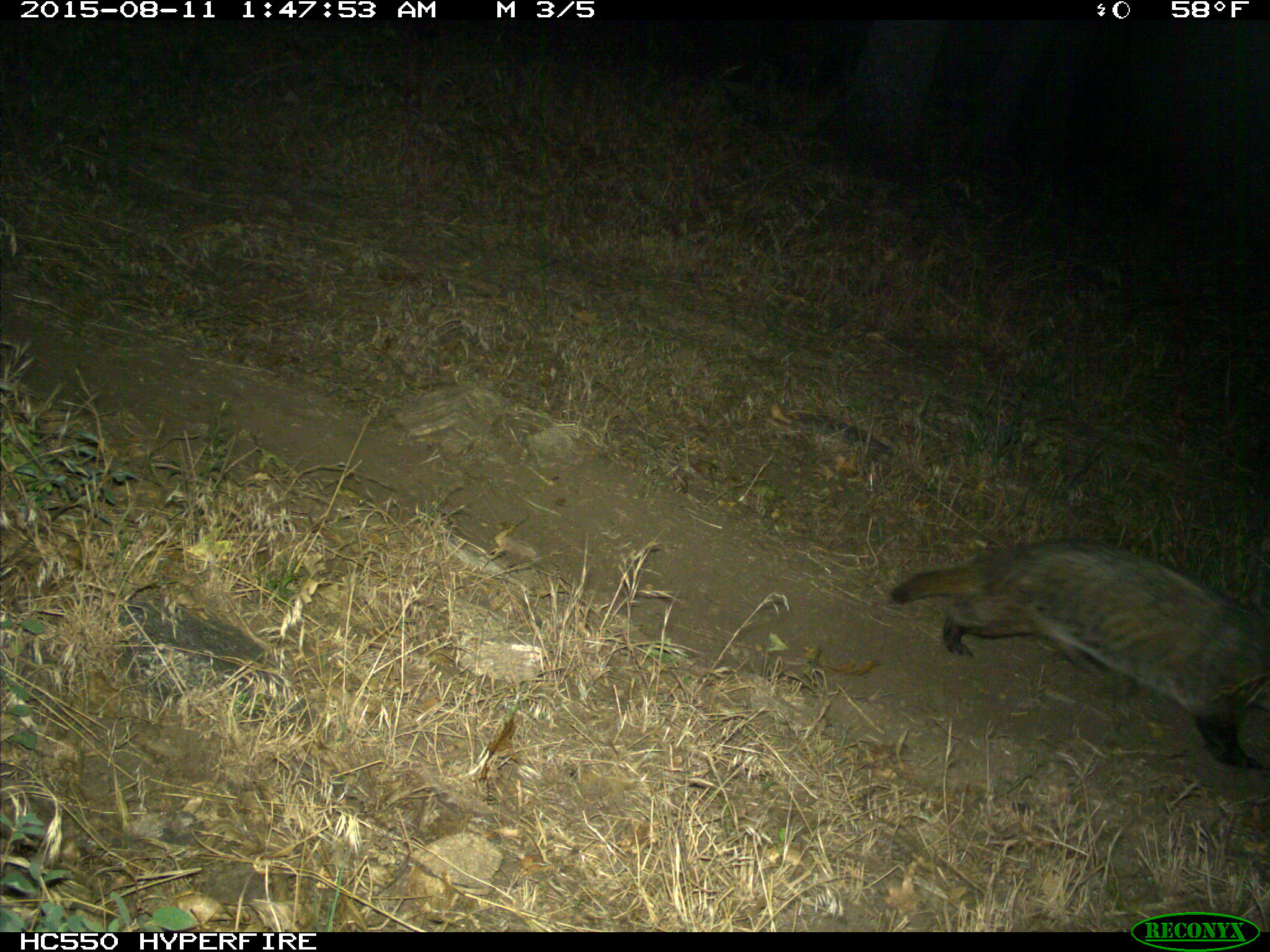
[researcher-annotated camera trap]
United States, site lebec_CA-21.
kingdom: Animalia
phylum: Chordata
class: Mammalia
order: Carnivora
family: Mustelidae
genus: Meles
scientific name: Meles meles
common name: european badger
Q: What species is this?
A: Meles meles (european badger).